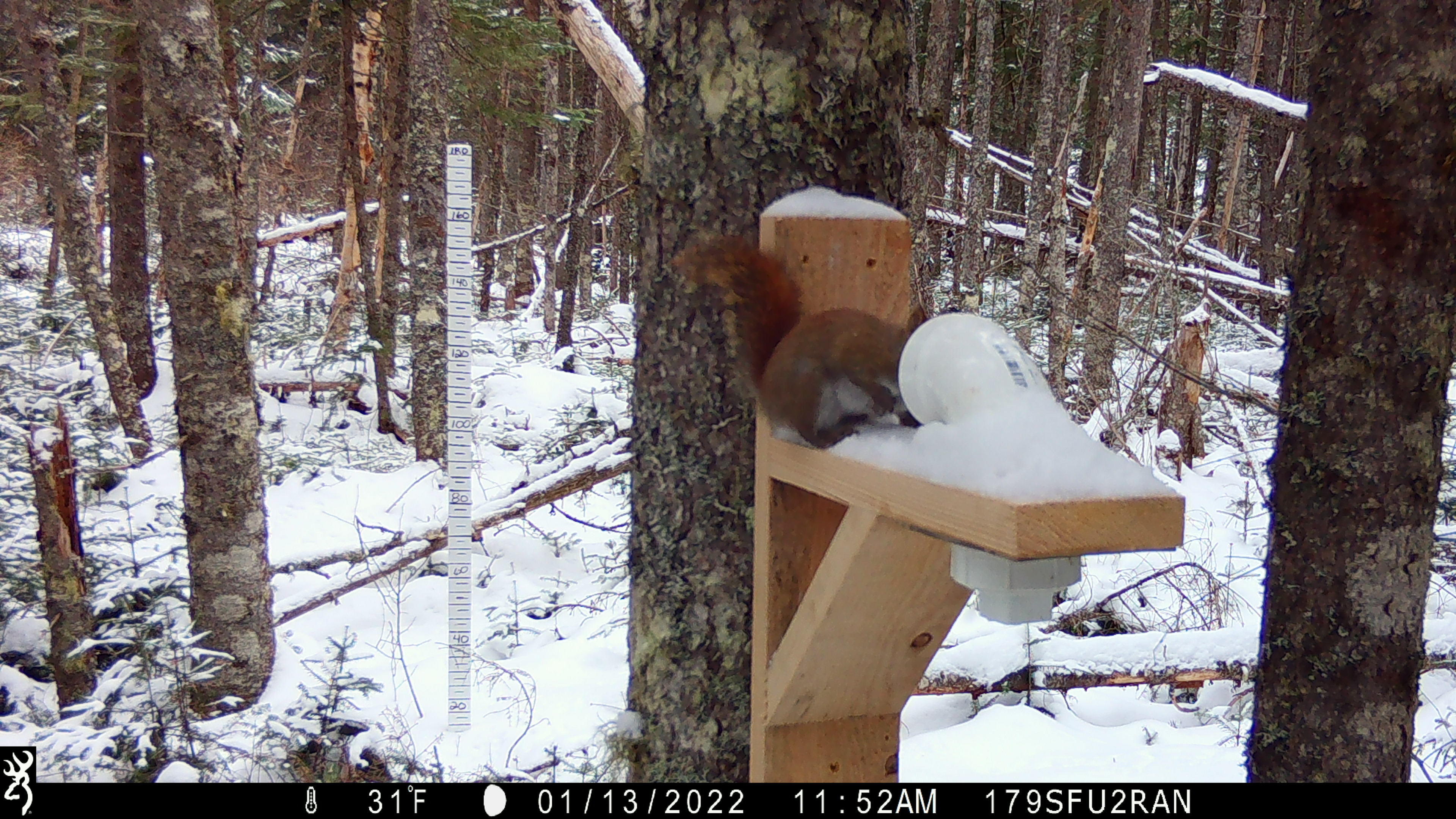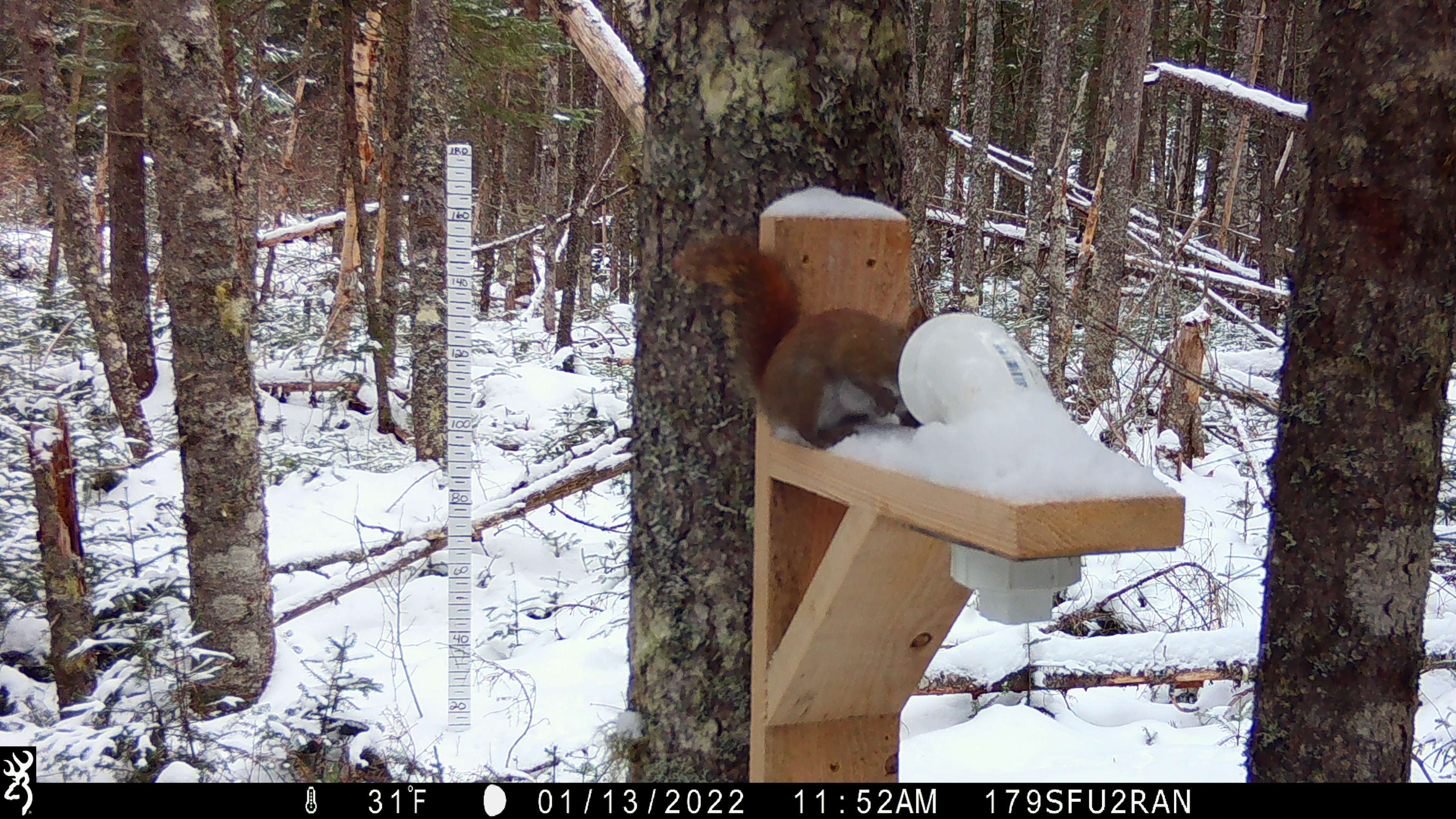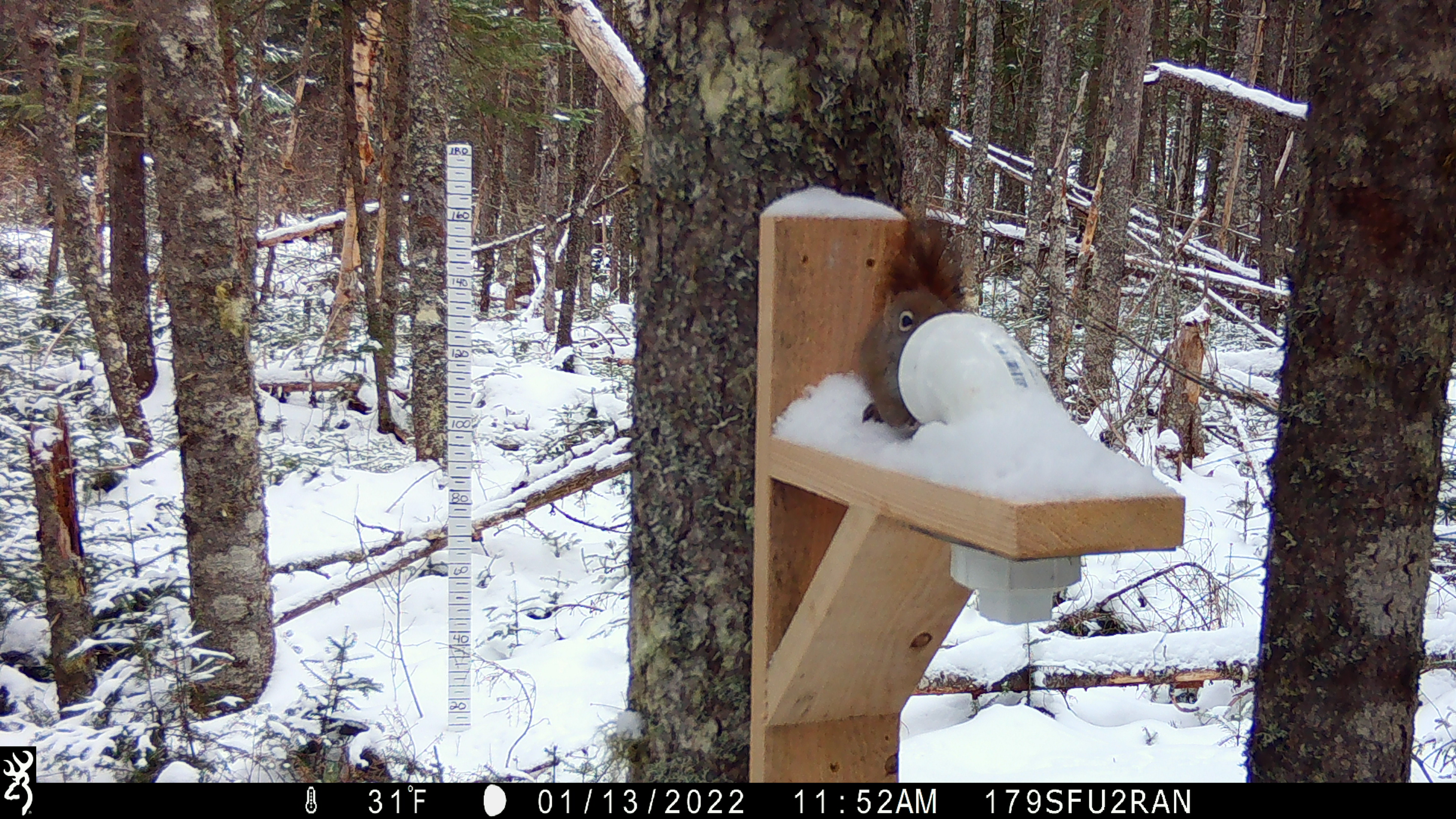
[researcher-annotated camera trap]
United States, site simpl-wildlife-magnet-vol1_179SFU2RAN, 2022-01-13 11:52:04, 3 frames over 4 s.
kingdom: Animalia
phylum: Chordata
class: Mammalia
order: Rodentia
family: Sciuridae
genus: Tamiasciurus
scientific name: Tamiasciurus hudsonicus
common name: red squirrel